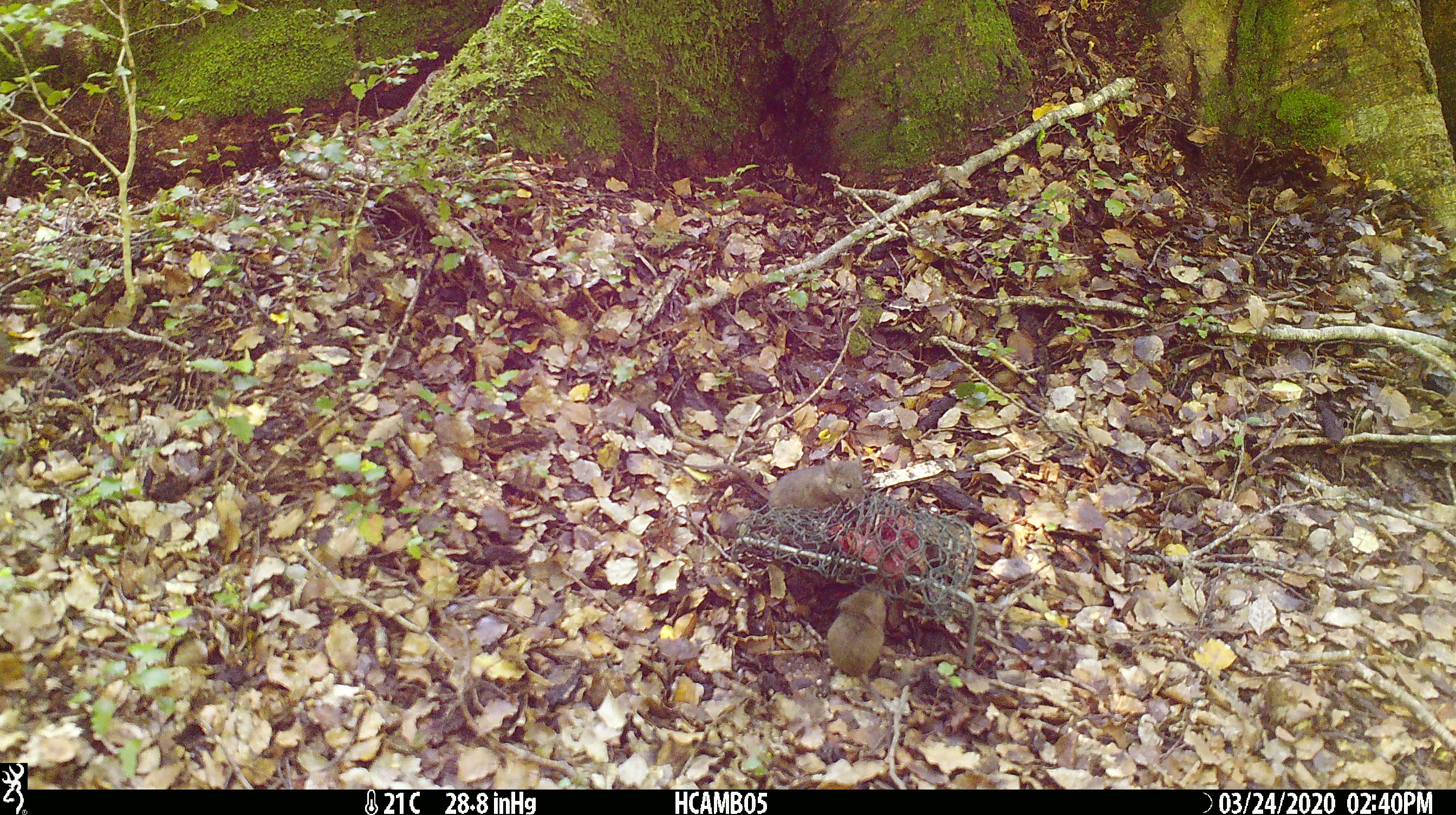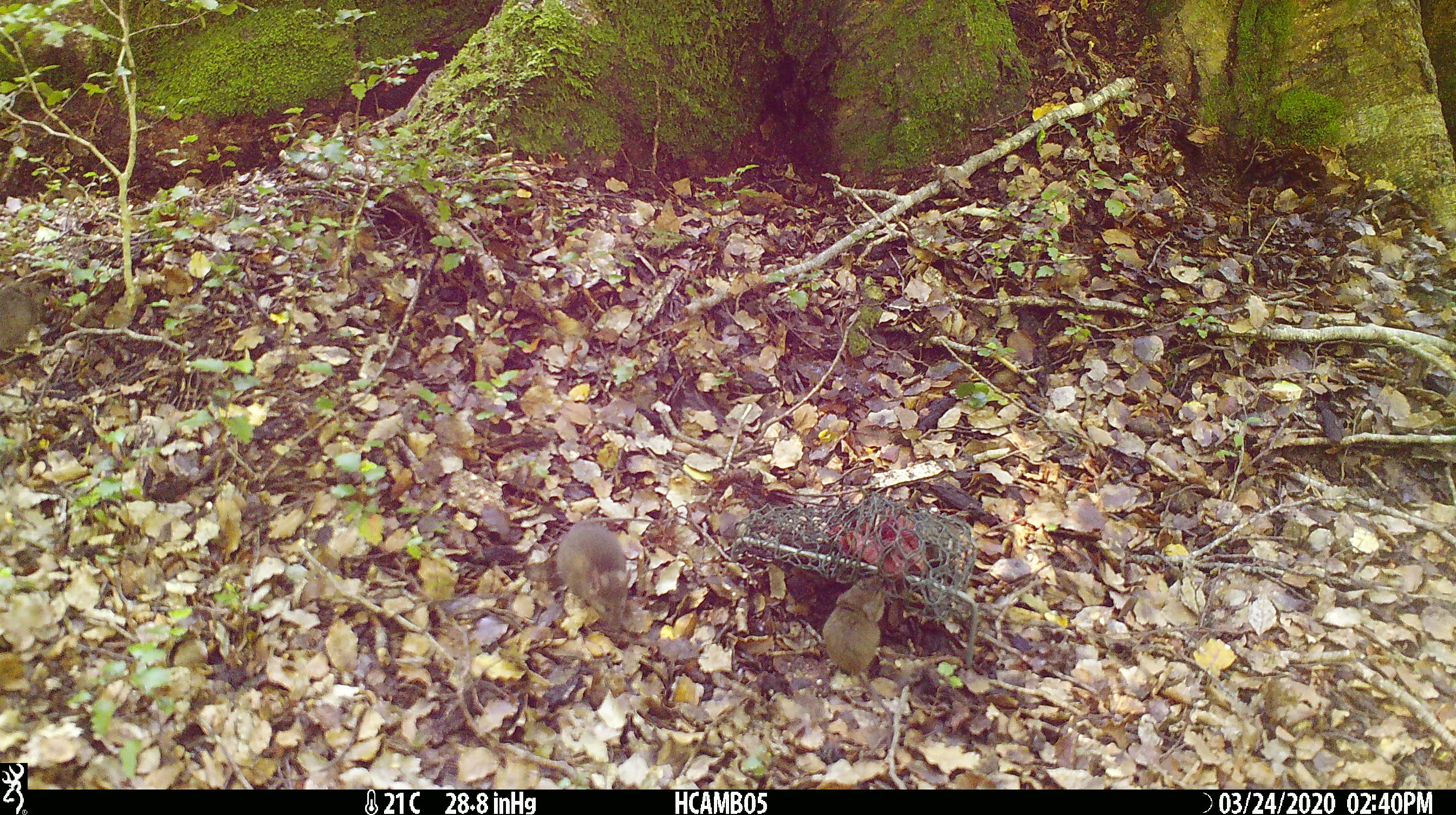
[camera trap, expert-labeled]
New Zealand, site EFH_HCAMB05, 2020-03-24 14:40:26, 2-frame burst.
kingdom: Animalia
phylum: Chordata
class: Mammalia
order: Rodentia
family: Muridae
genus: Mus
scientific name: Mus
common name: mouse